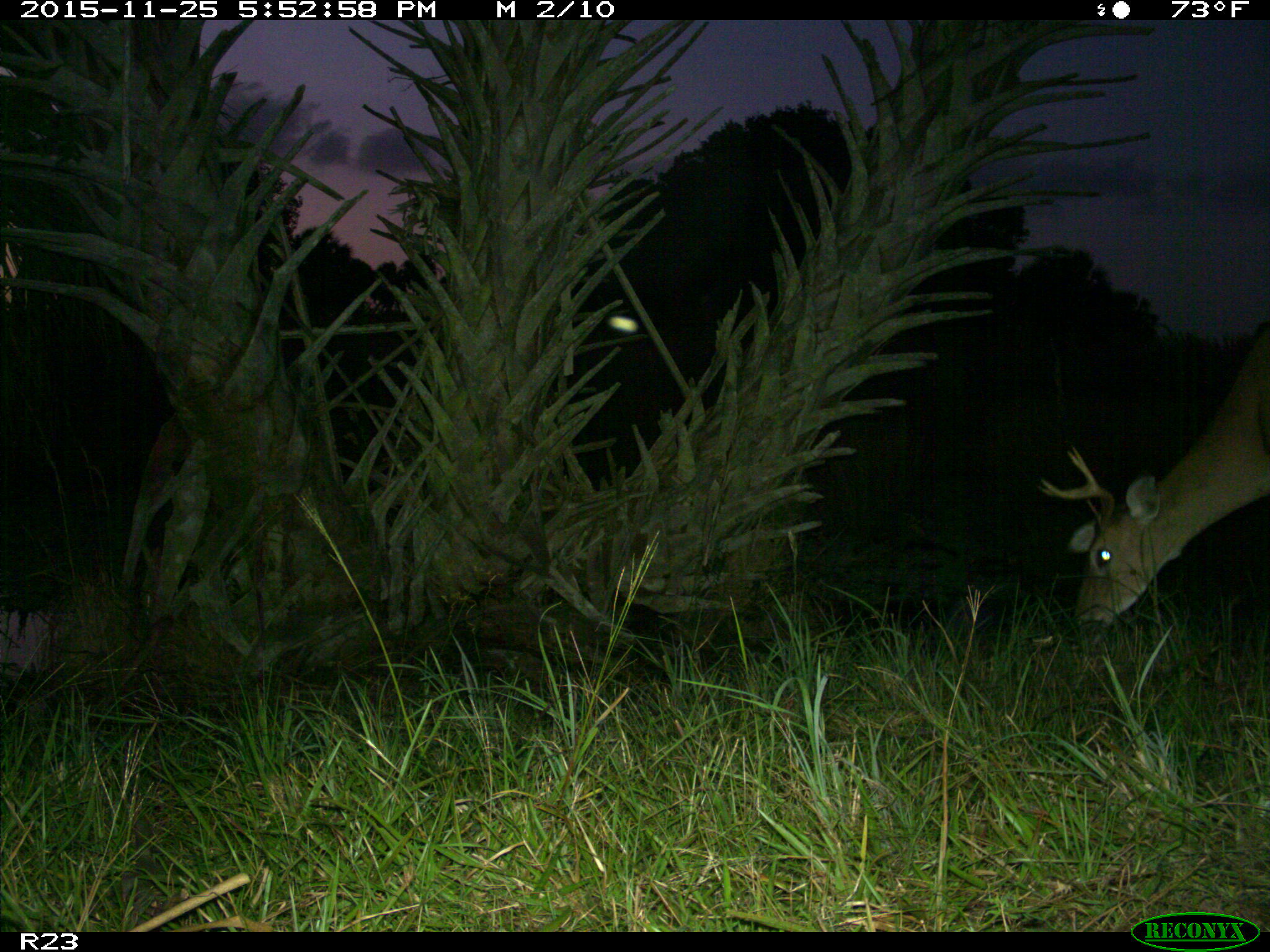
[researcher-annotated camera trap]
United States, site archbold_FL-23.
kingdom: Animalia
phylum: Chordata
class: Mammalia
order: Artiodactyla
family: Cervidae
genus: Odocoileus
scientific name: Odocoileus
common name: deer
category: unidentified deer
Unidentified deer (deer) (Odocoileus).